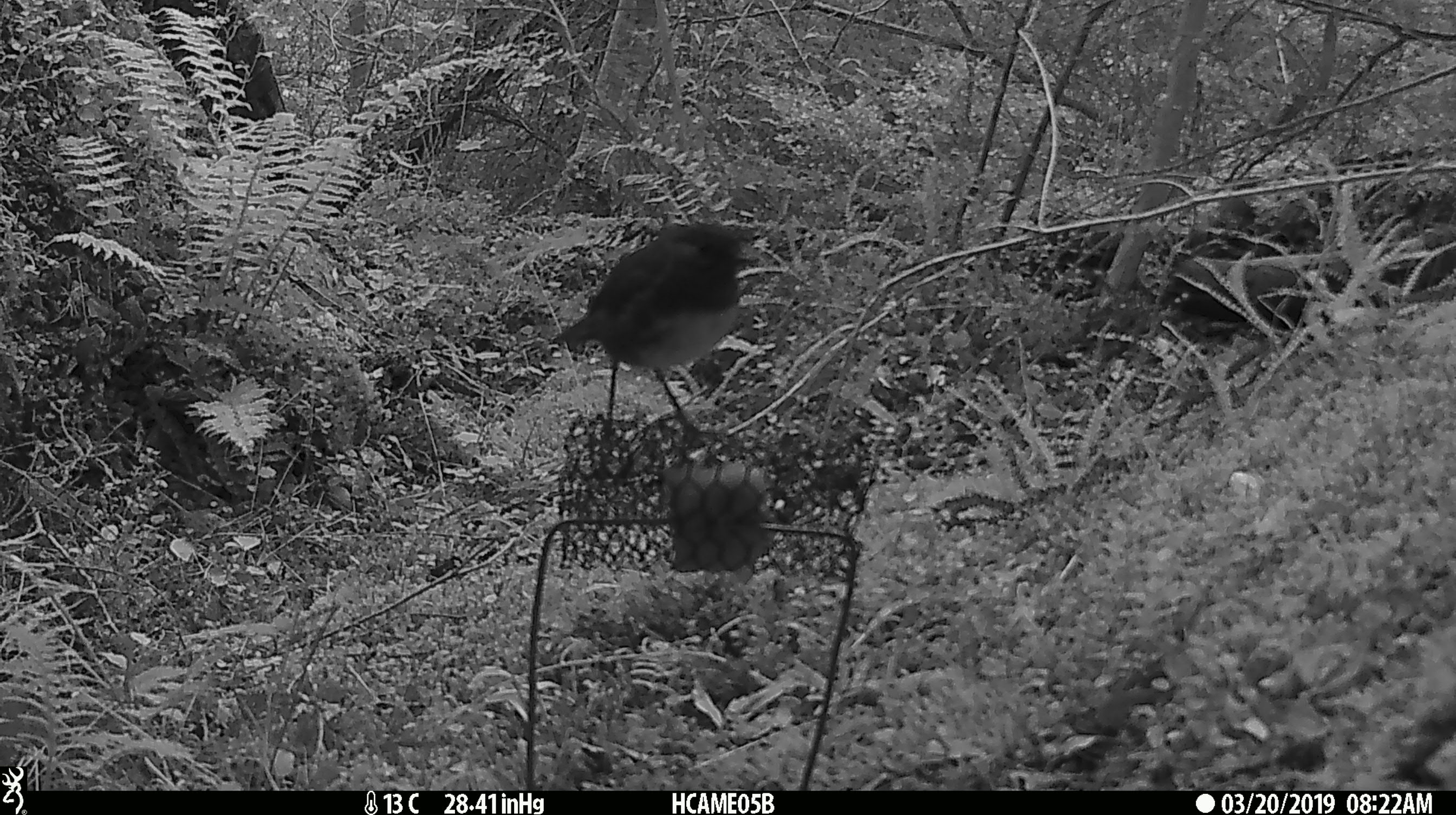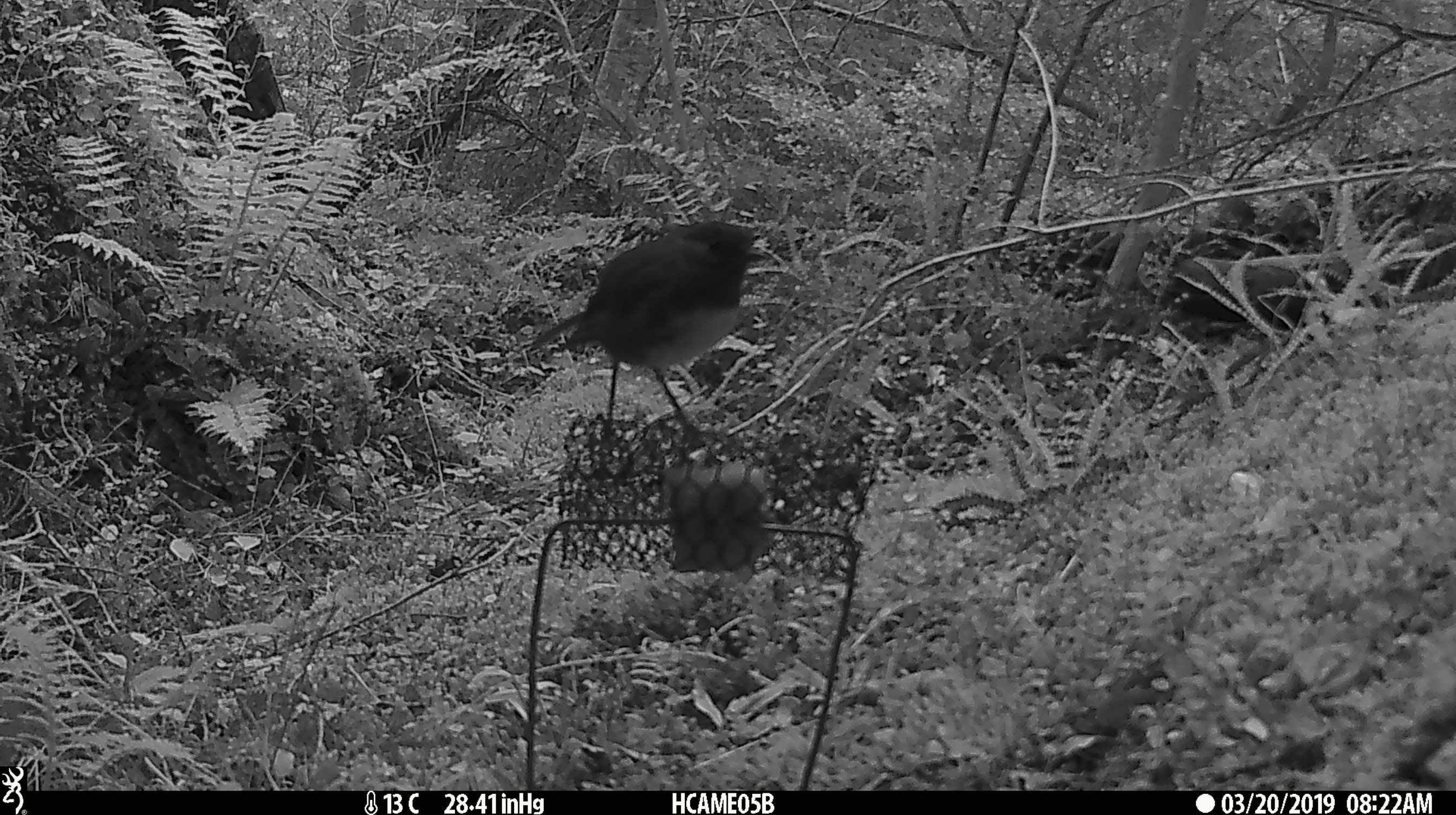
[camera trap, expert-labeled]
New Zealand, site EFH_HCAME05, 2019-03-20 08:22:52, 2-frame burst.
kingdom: Animalia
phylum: Chordata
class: Aves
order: Passeriformes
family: Petroicidae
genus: Petroica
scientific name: Petroica australis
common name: new zealand robin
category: robin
Robin (new zealand robin) (Petroica australis).